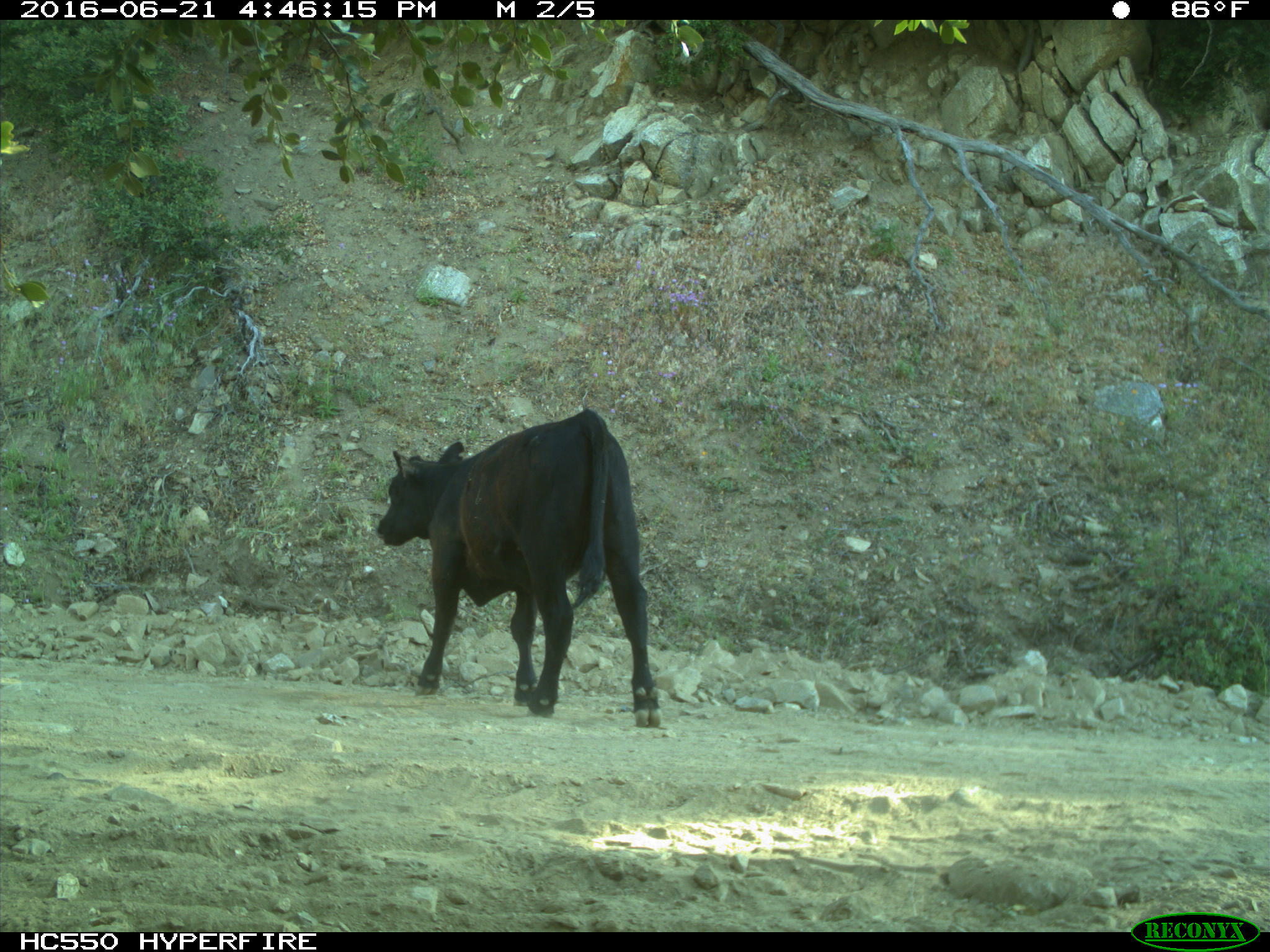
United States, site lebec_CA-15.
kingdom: Animalia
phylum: Chordata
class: Mammalia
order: Artiodactyla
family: Bovidae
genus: Bos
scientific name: Bos taurus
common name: domestic cow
Bos taurus (domestic cow).